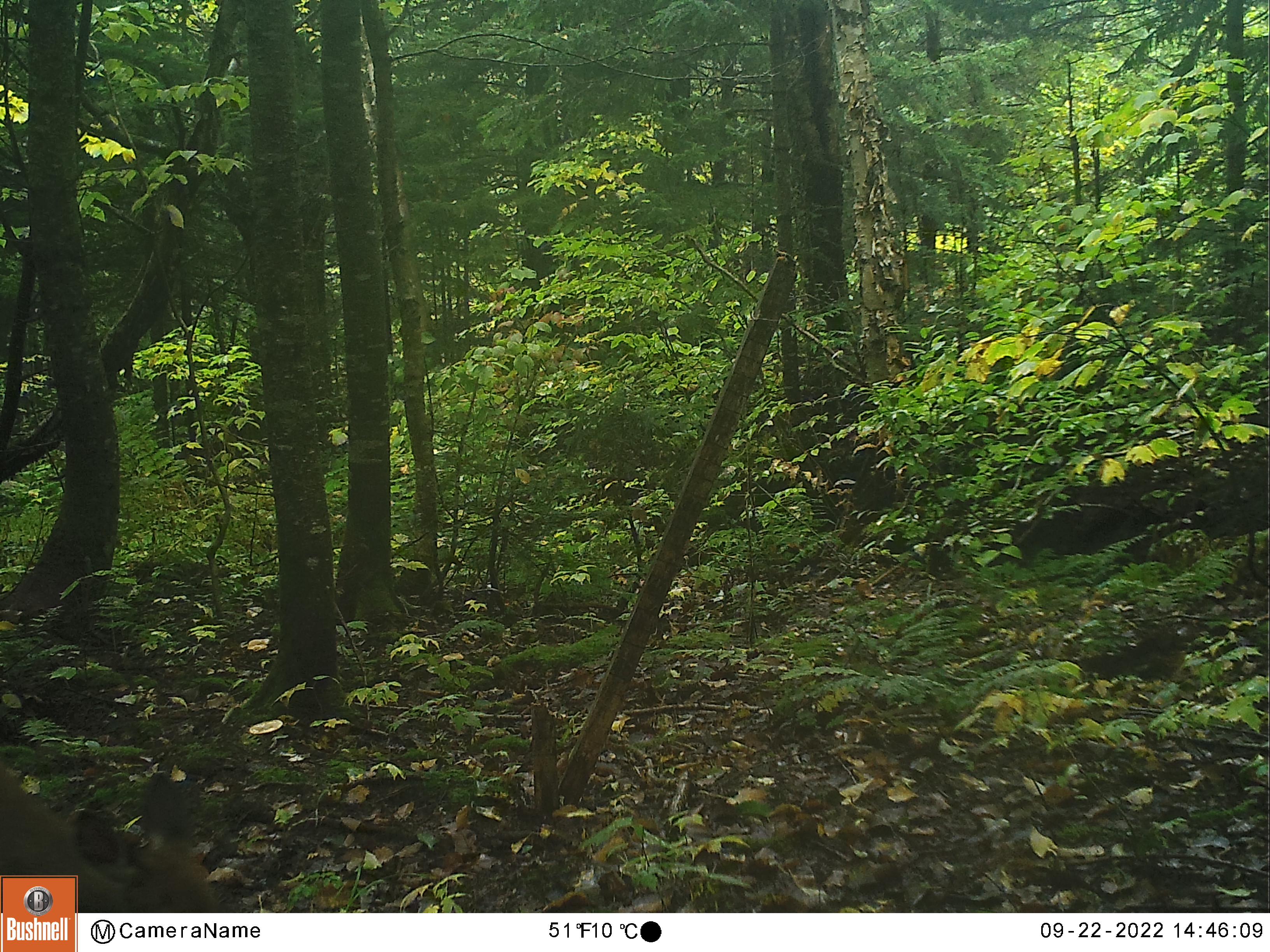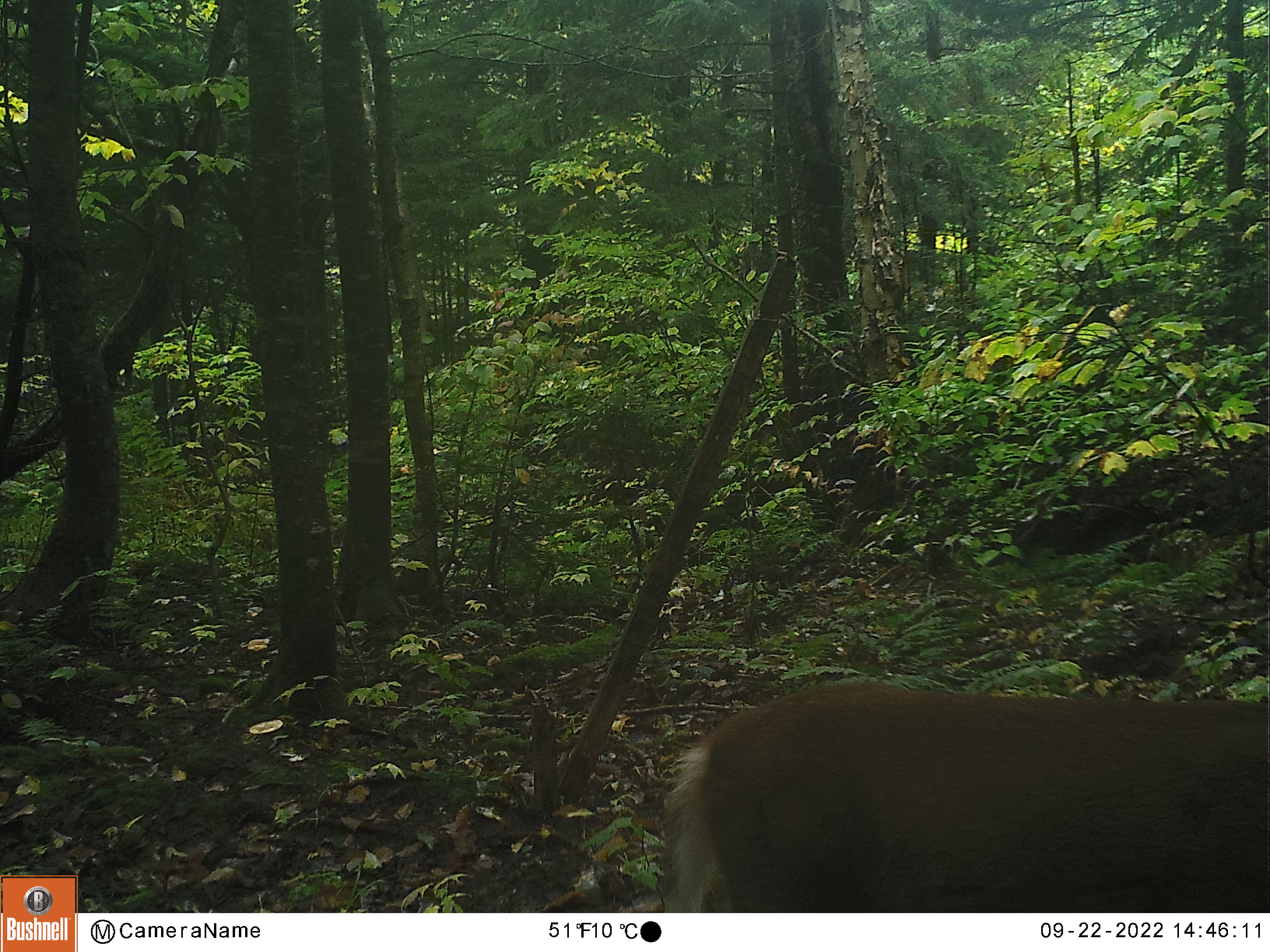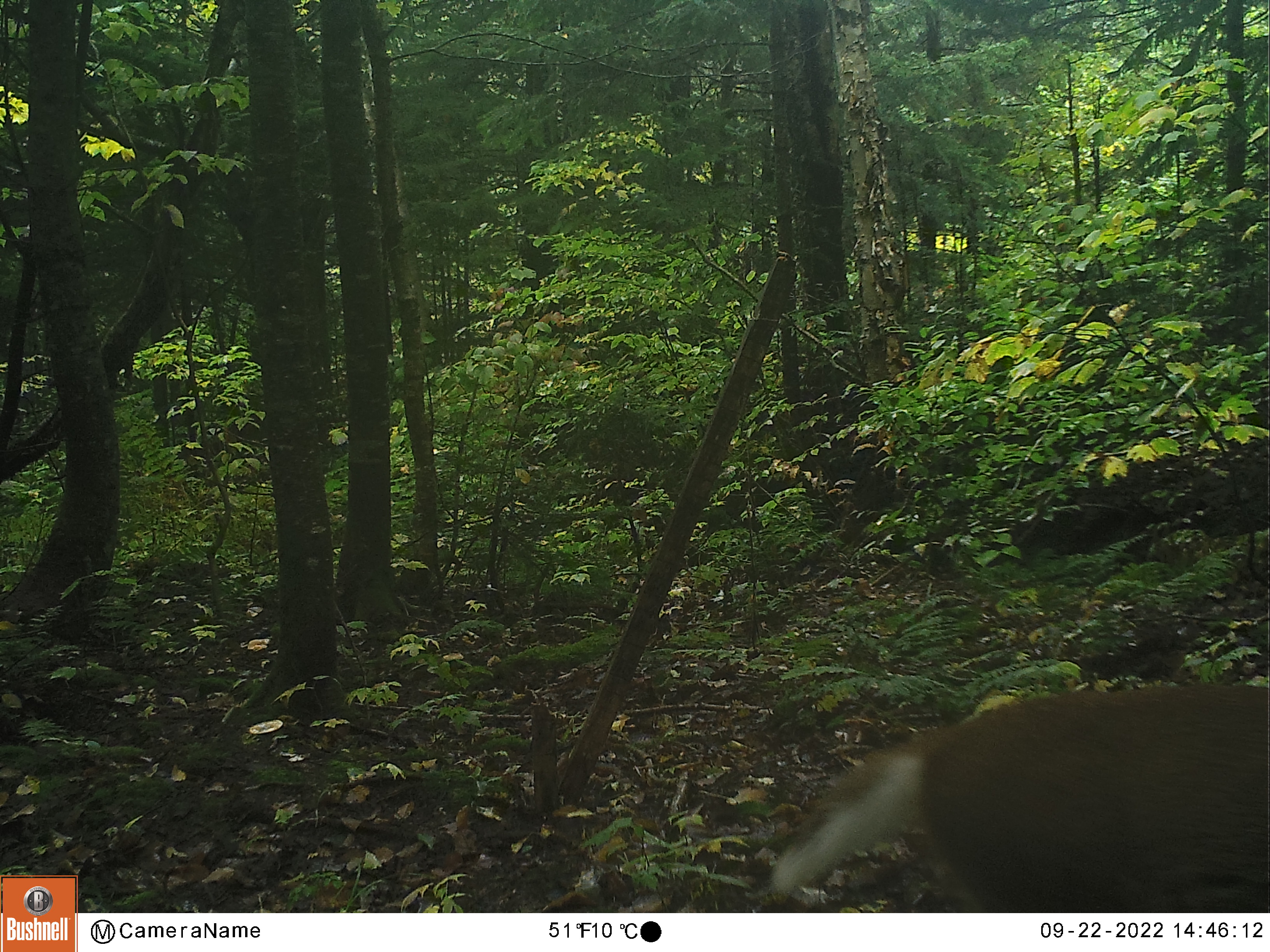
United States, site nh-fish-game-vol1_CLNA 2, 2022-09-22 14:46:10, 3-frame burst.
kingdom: Animalia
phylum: Chordata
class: Mammalia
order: Artiodactyla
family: Cervidae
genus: Odocoileus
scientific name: Odocoileus virginianus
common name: white-tailed deer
White-tailed deer (Odocoileus virginianus).